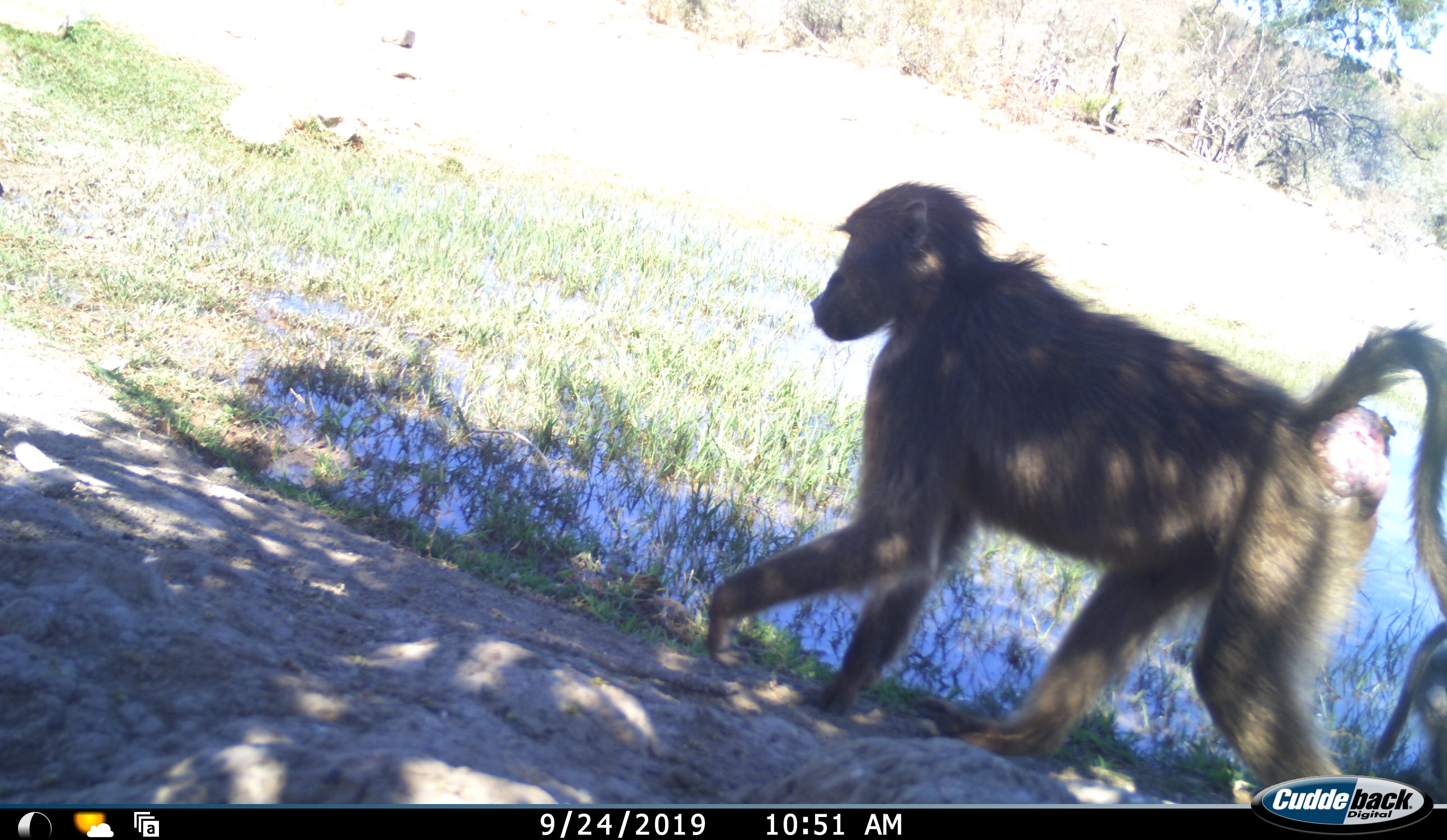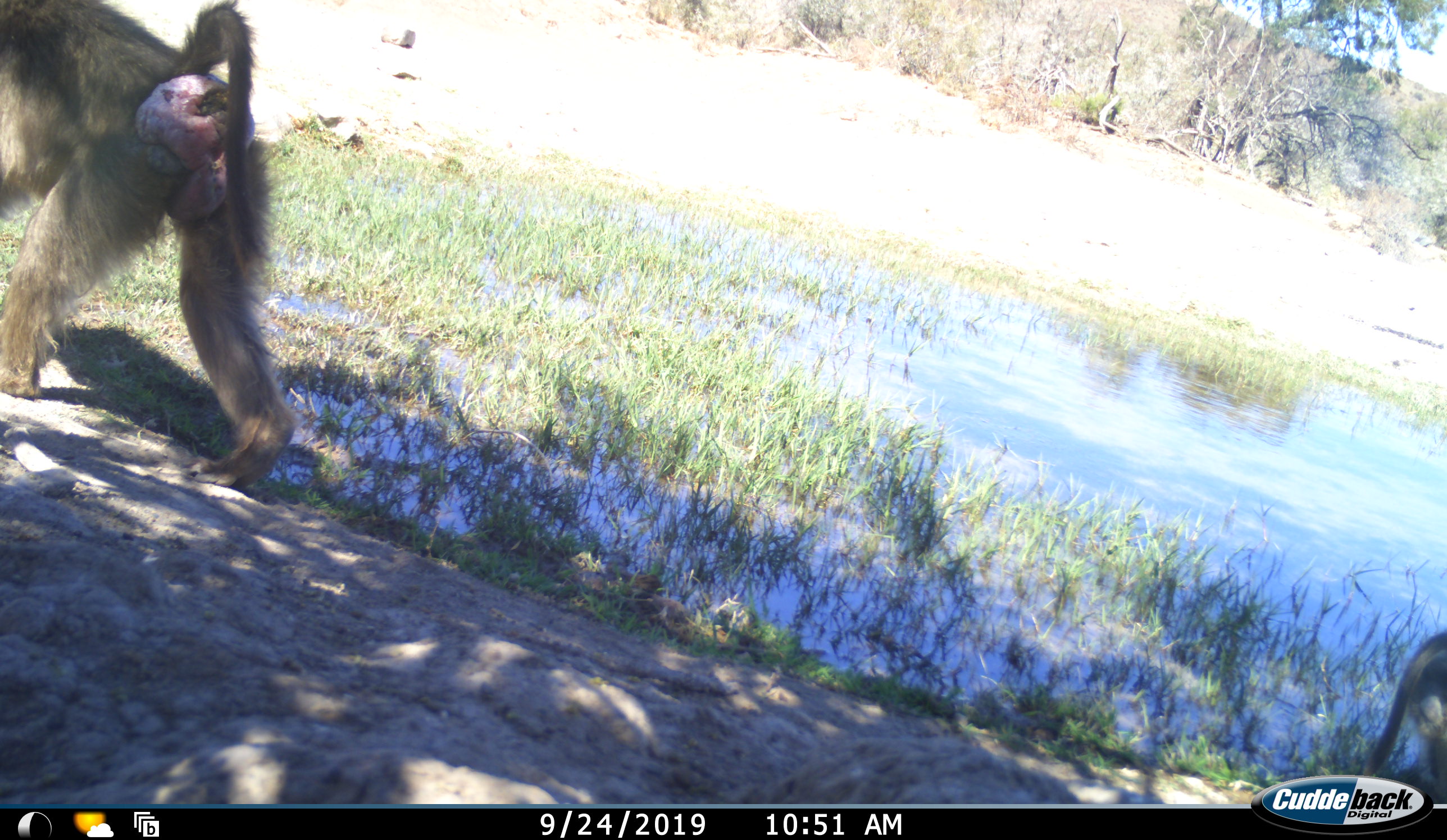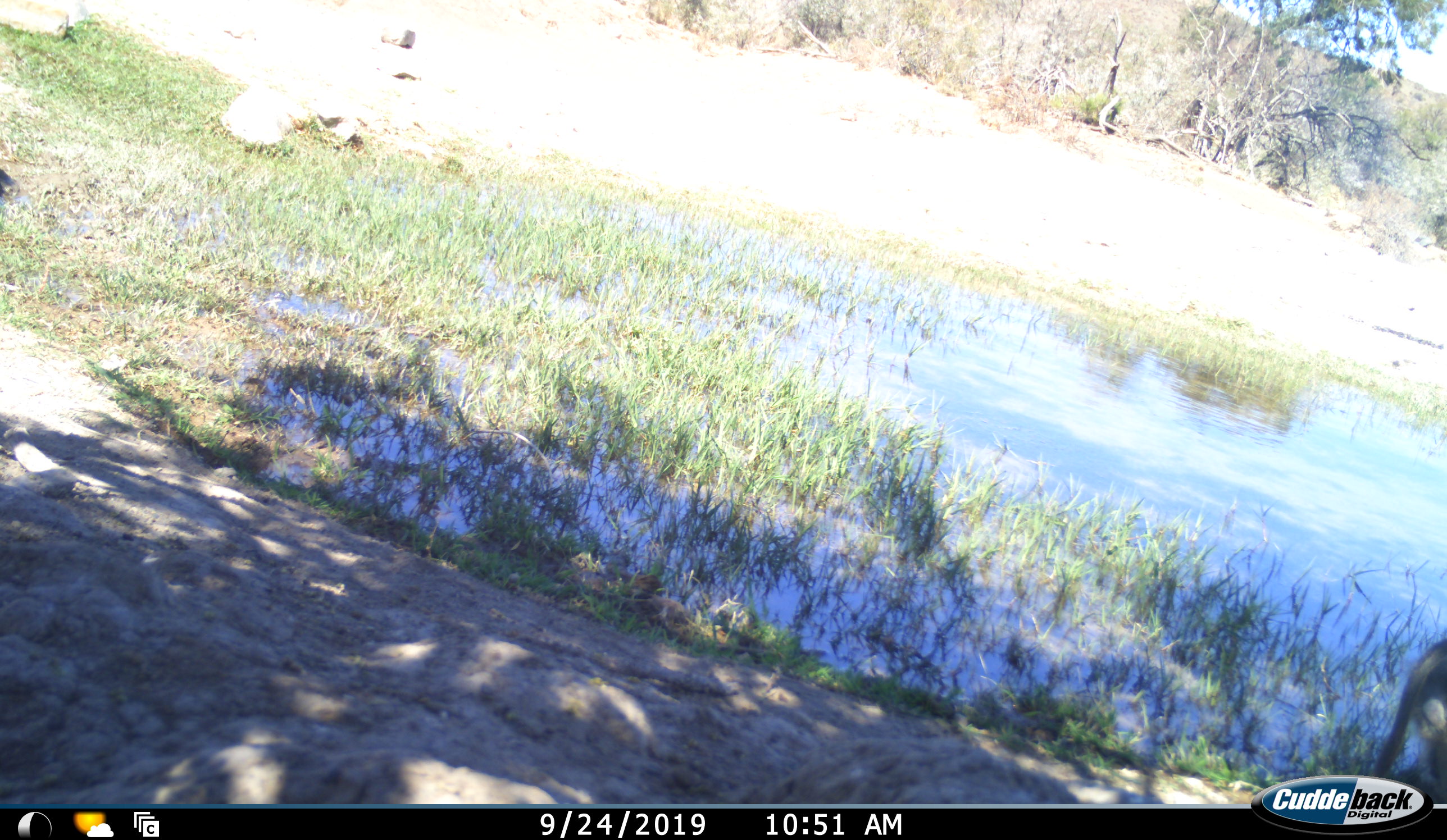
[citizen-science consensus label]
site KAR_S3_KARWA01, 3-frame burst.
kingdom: Animalia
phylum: Chordata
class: Mammalia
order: Primates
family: Cercopithecidae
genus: Papio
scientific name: Papio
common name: baboon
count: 2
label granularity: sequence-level